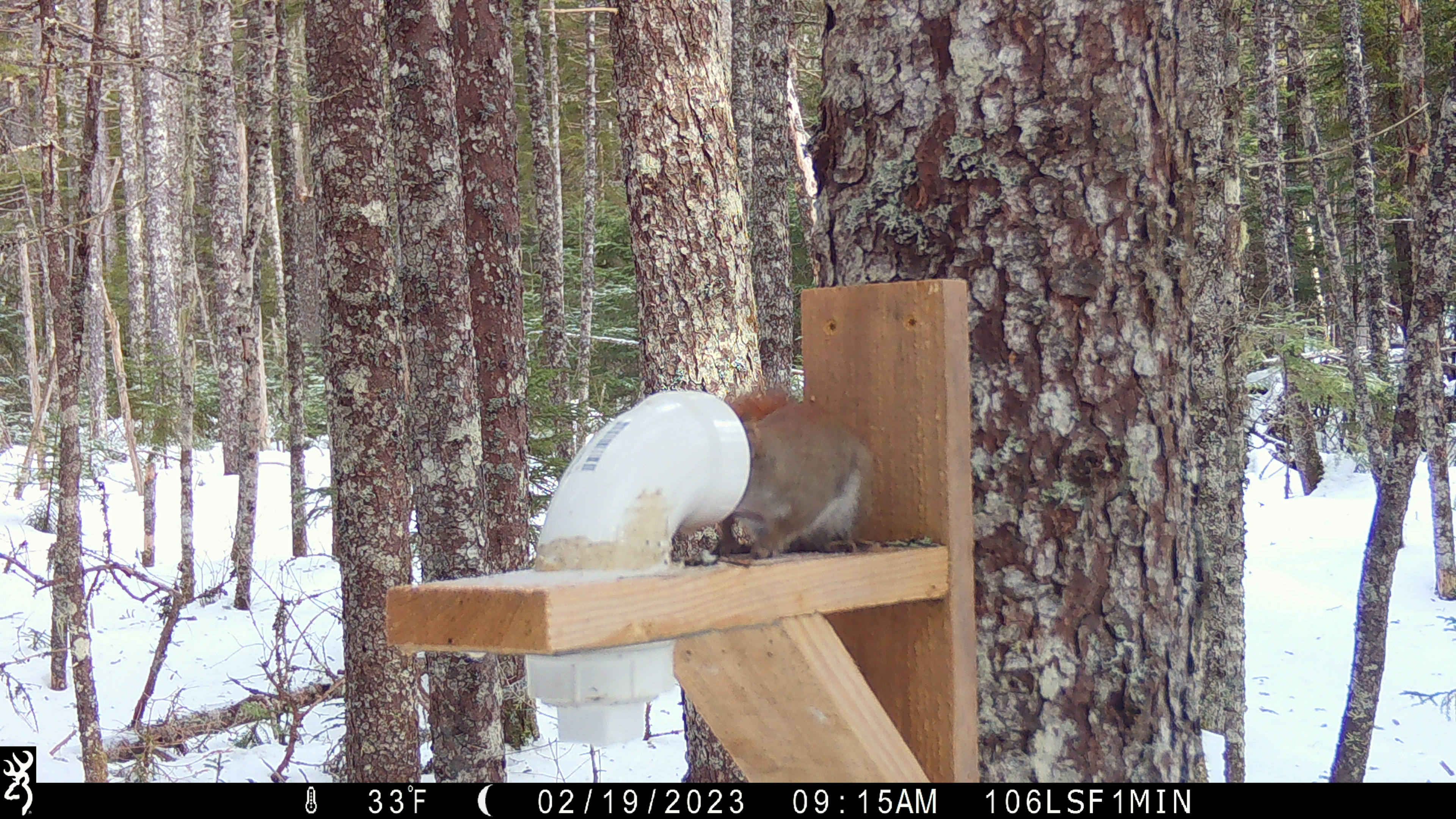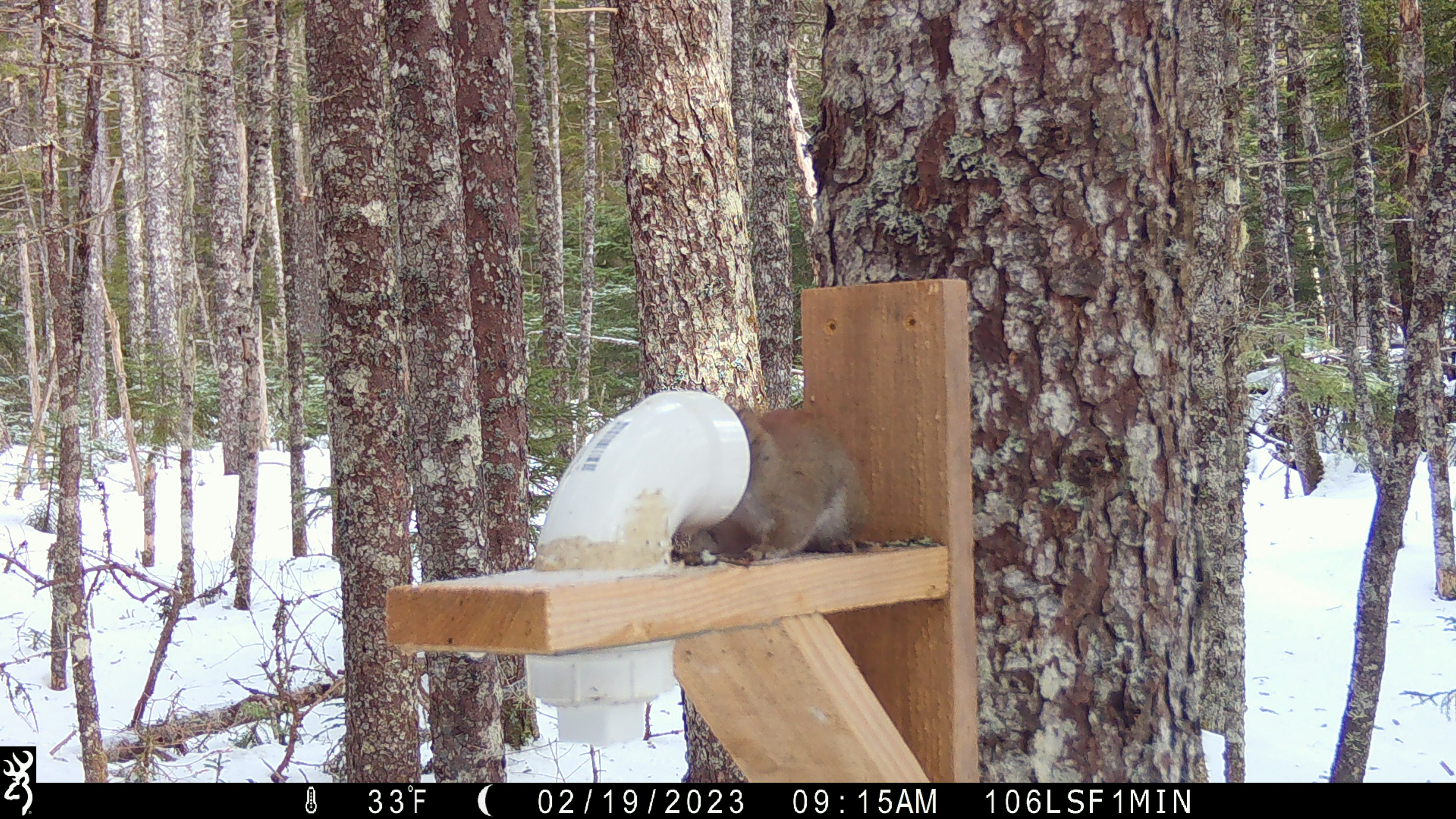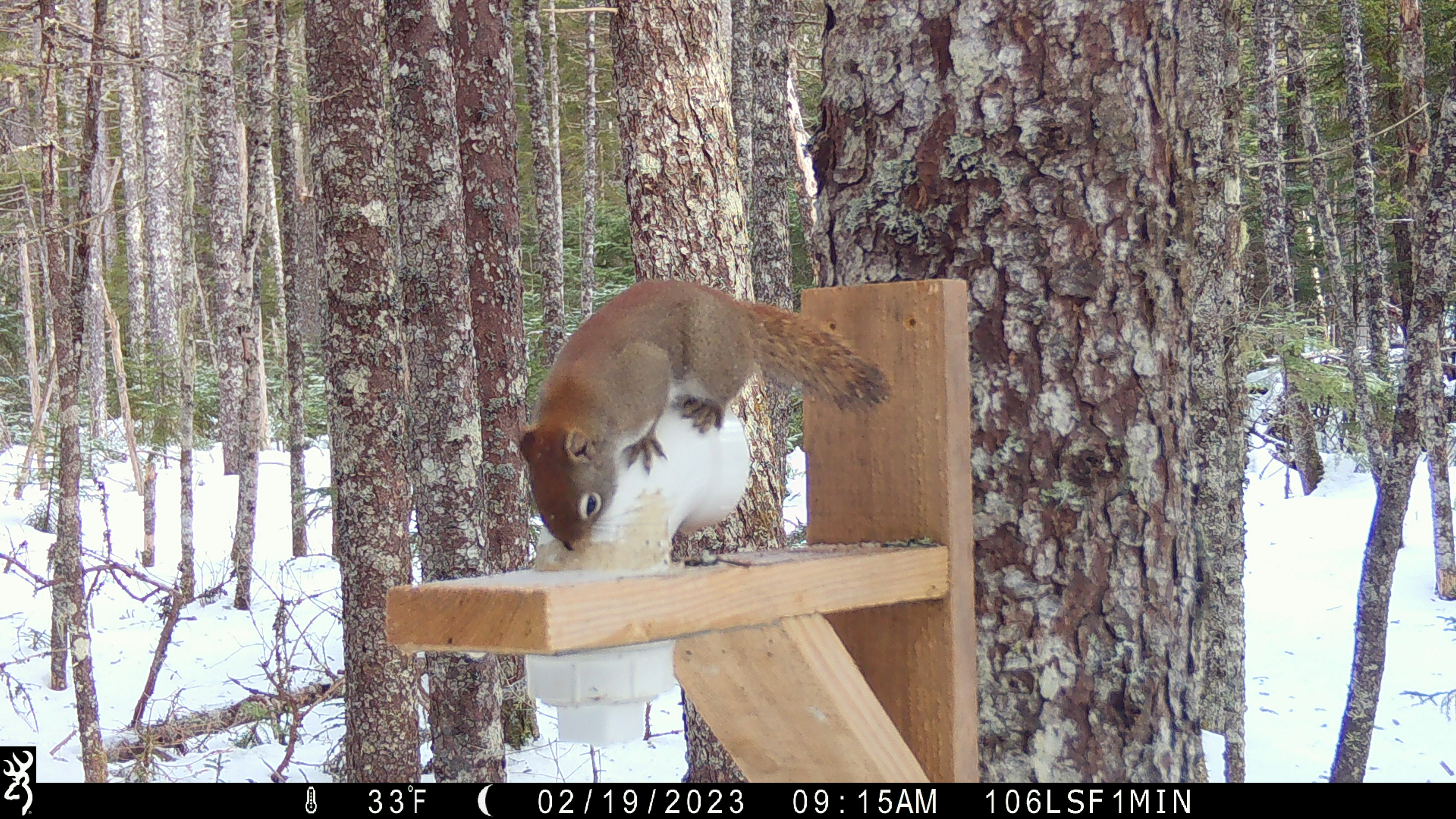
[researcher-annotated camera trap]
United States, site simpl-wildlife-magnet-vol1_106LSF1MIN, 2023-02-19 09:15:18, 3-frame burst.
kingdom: Animalia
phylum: Chordata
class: Mammalia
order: Rodentia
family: Sciuridae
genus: Tamiasciurus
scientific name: Tamiasciurus hudsonicus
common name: red squirrel